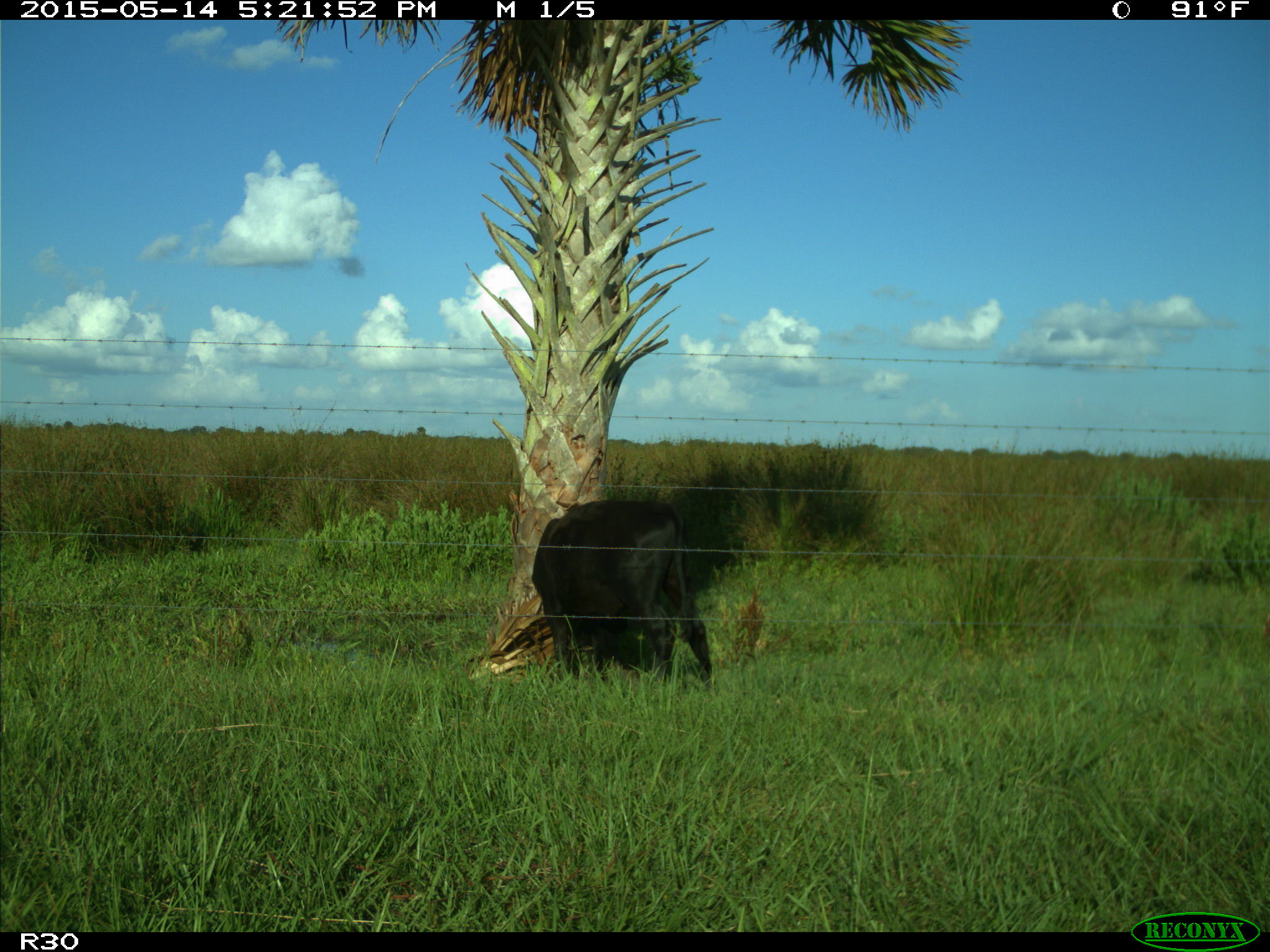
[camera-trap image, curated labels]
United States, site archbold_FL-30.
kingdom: Animalia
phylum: Chordata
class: Mammalia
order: Artiodactyla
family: Bovidae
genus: Bos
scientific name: Bos taurus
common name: domestic cow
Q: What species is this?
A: Bos taurus (domestic cow).